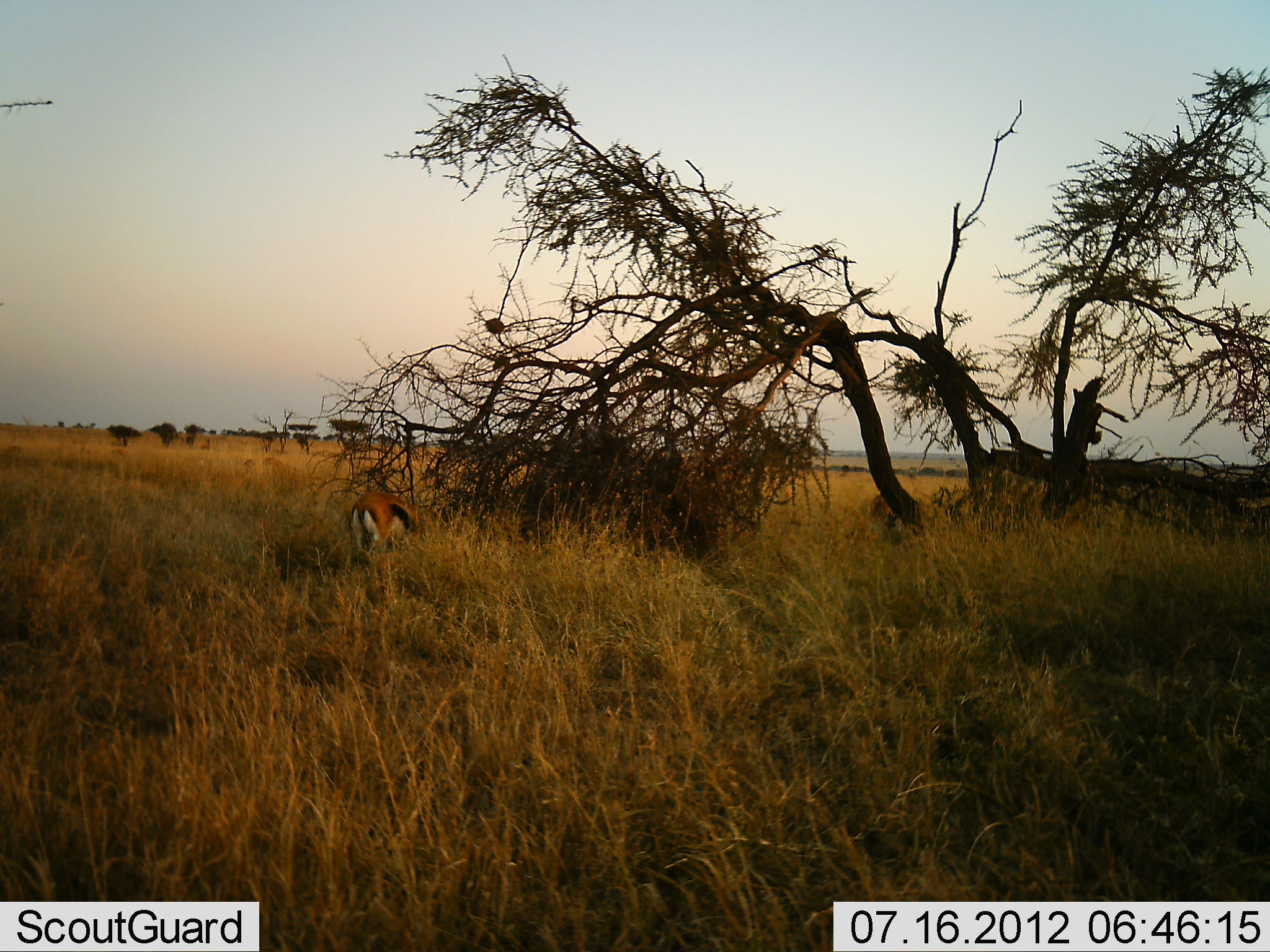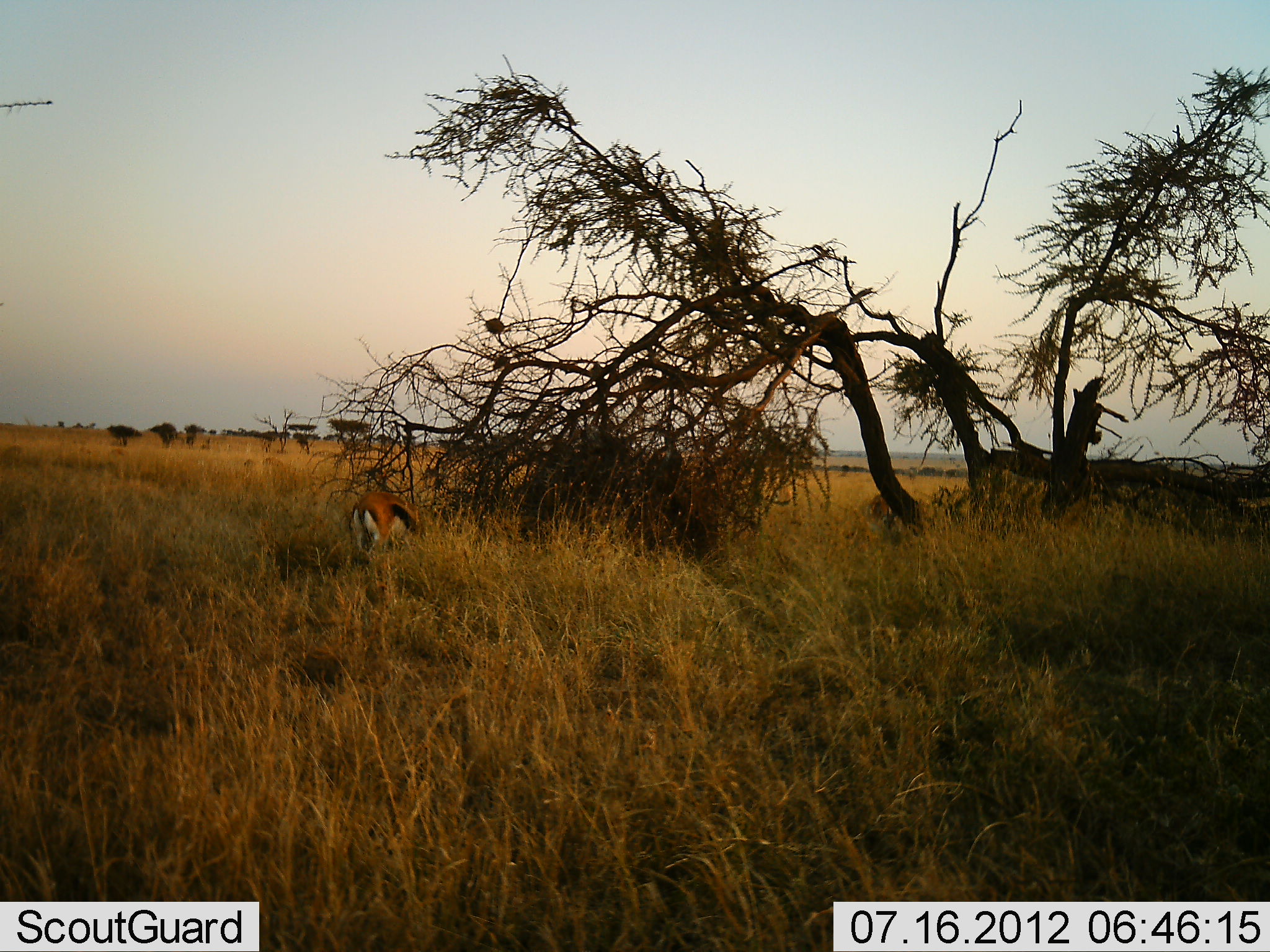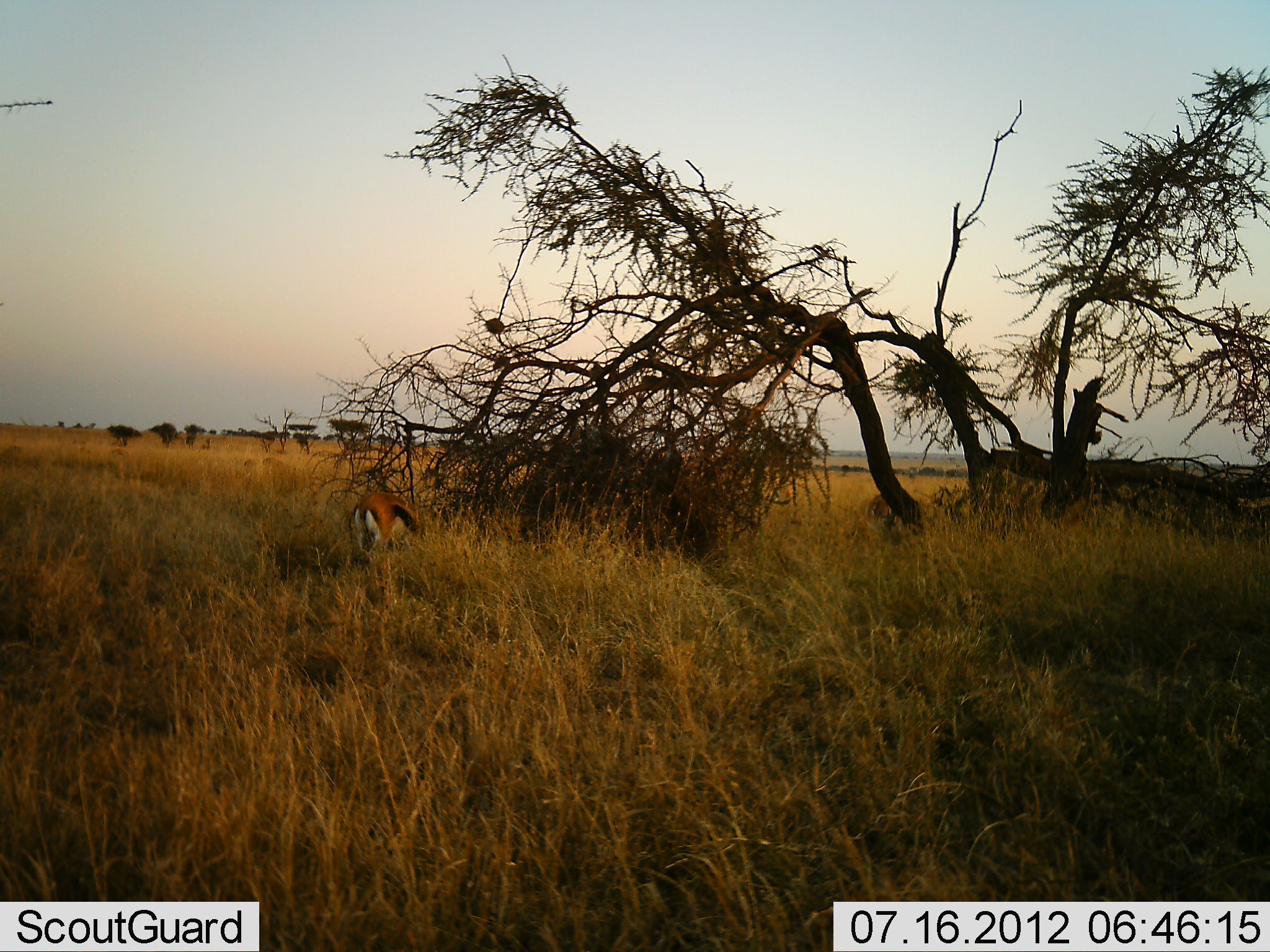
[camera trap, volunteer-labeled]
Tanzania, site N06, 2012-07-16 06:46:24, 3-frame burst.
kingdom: Animalia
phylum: Chordata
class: Mammalia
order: Artiodactyla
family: Bovidae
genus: Eudorcas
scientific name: Eudorcas thomsonii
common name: thomson's gazelle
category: gazellethomsons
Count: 1.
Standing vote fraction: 0%.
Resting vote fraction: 0%.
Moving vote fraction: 0%.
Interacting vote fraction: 0%.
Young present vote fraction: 0%.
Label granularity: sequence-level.